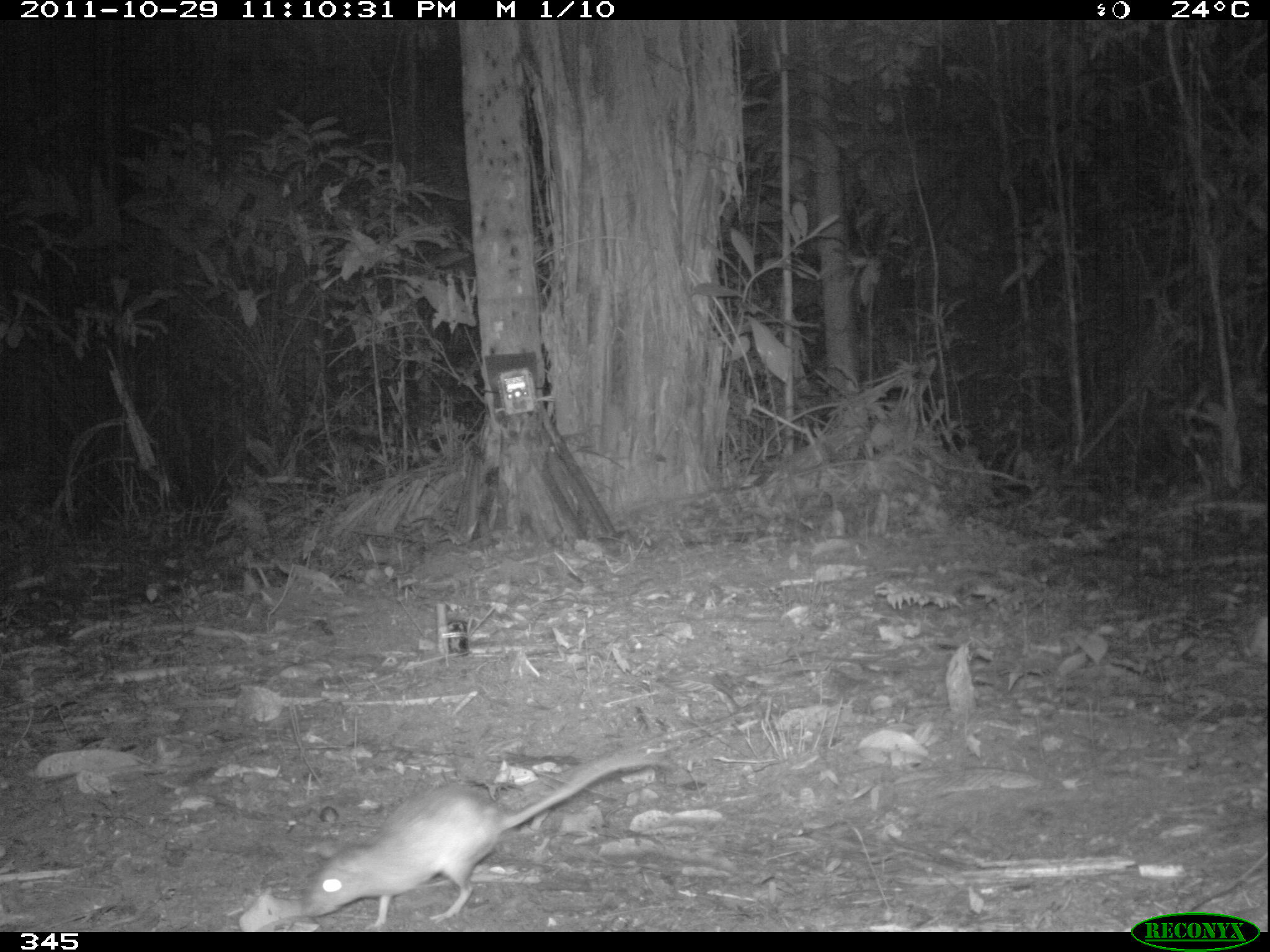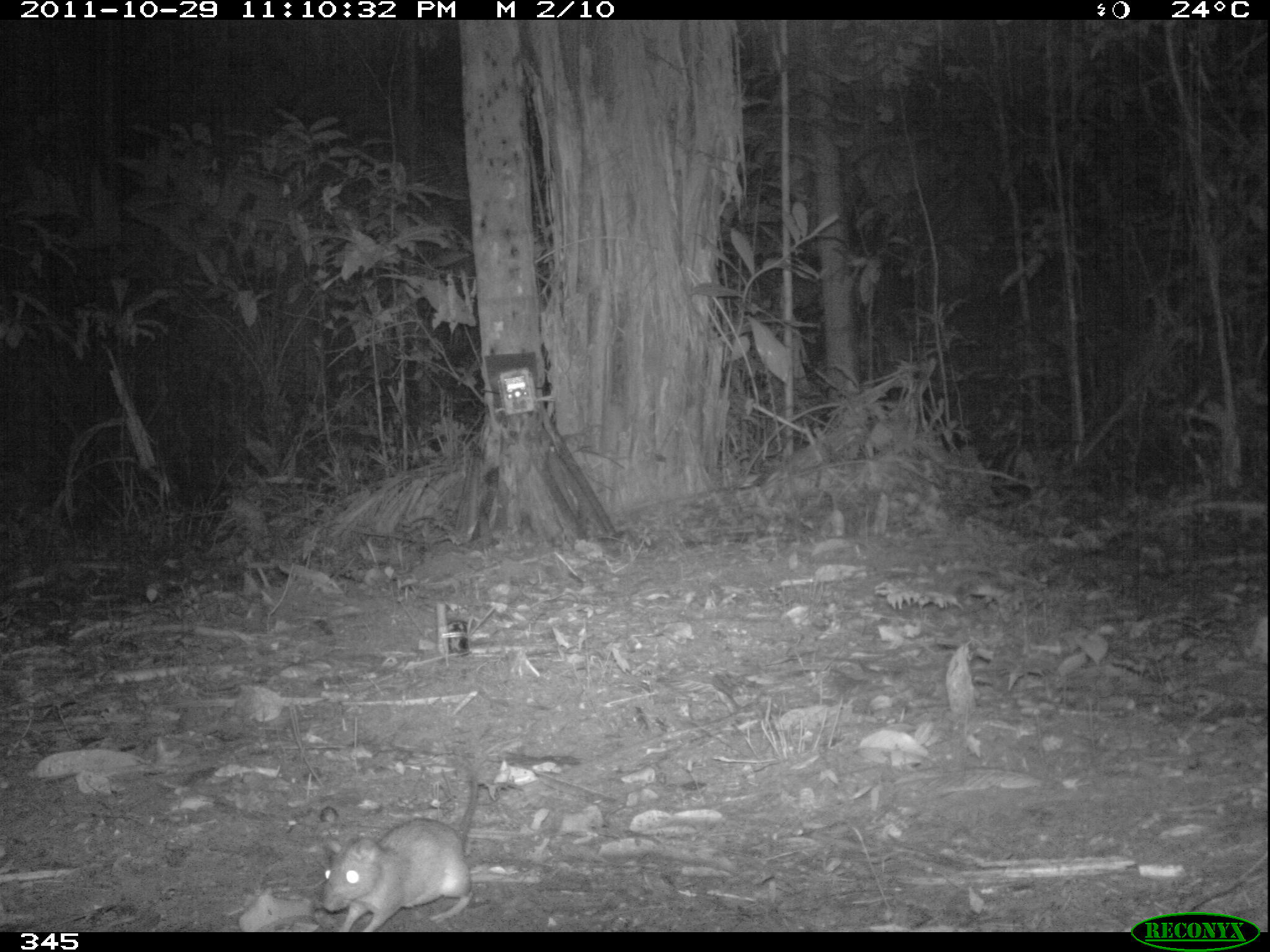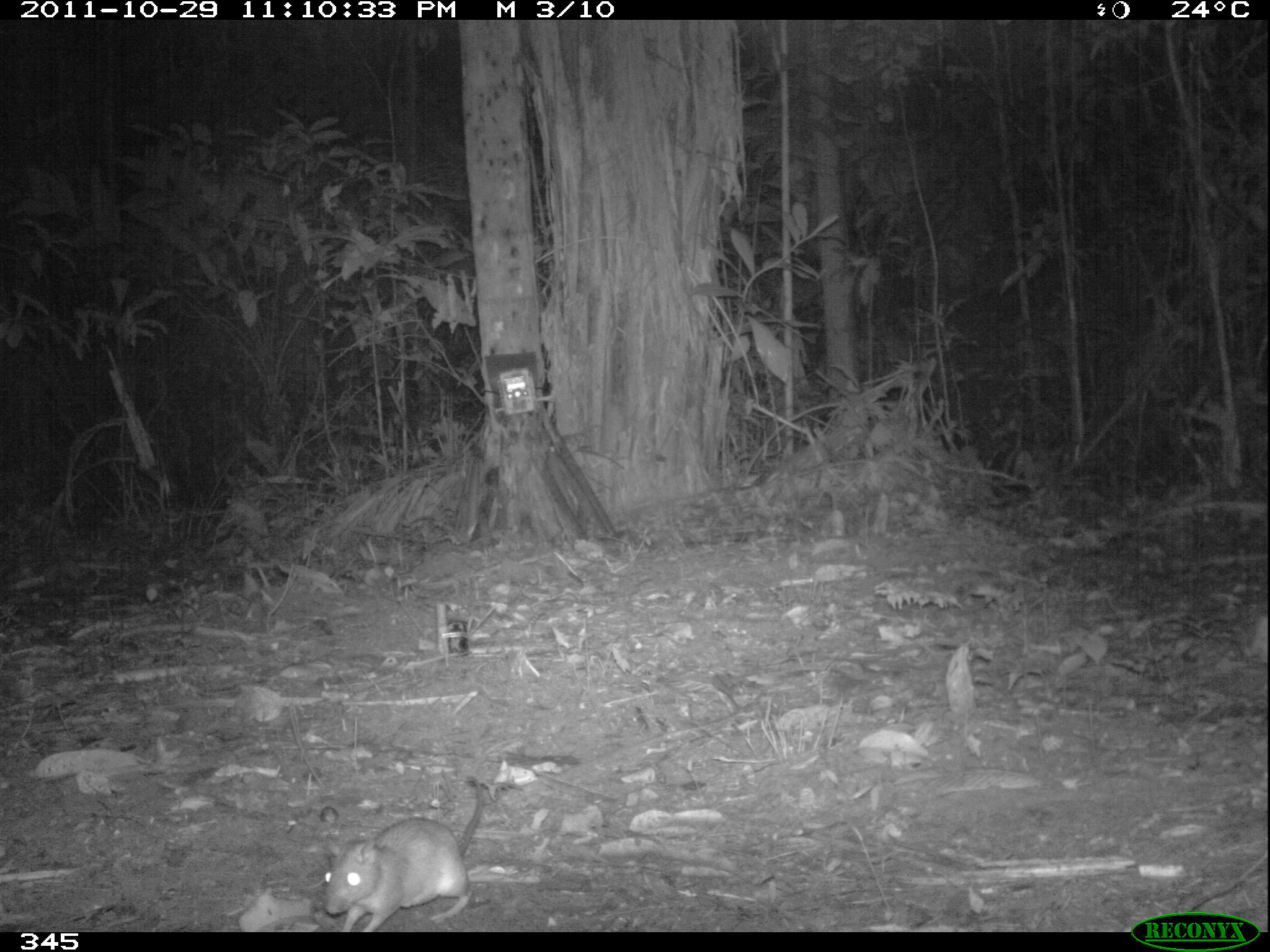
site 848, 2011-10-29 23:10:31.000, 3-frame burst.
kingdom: Animalia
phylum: Chordata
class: Mammalia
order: Rodentia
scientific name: Rodentia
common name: rodents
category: unknown rodent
Unknown rodent (rodents) (Rodentia).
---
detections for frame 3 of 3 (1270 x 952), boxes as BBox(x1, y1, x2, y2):
unknown rodent: BBox(322, 776, 483, 932)